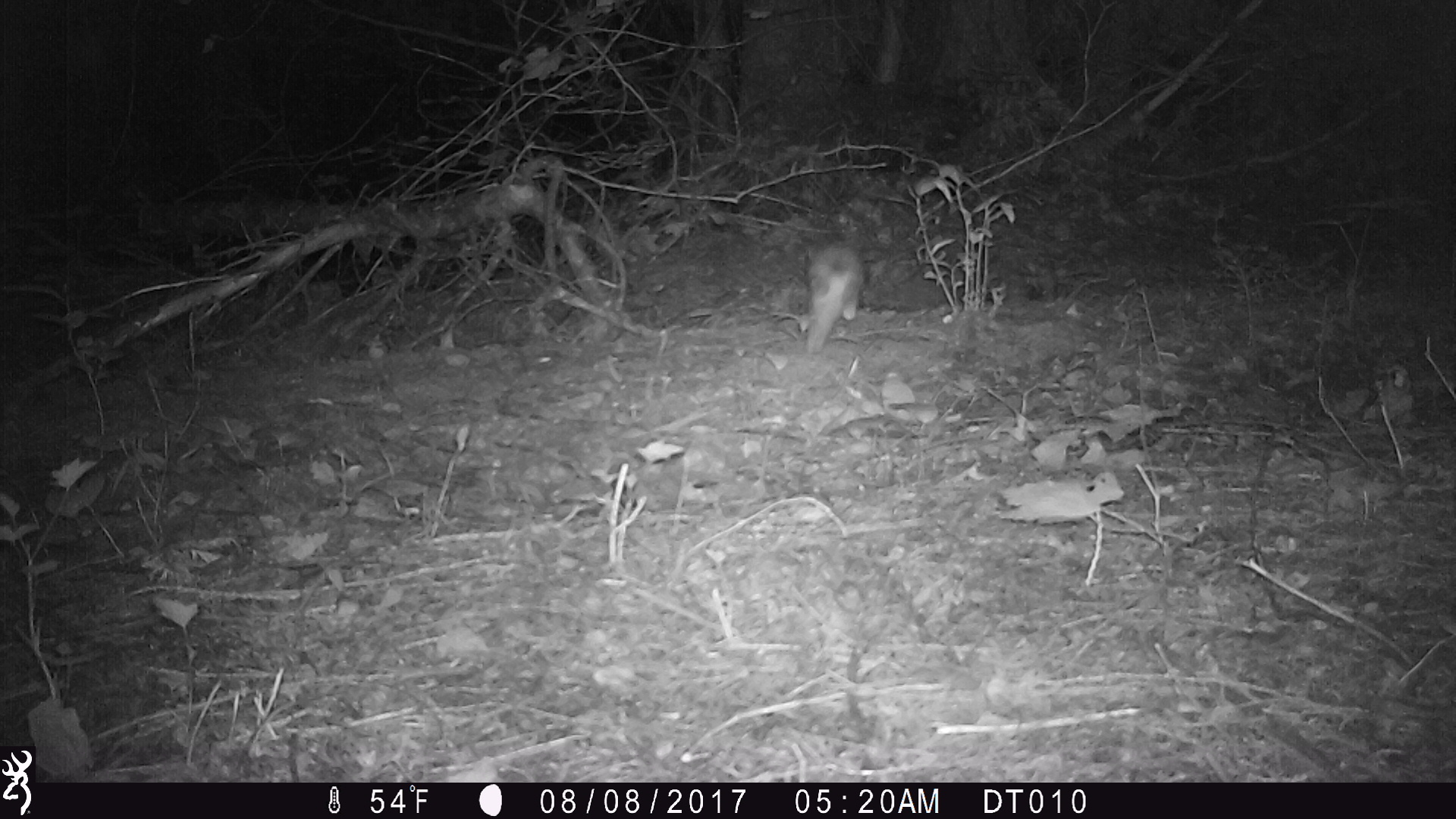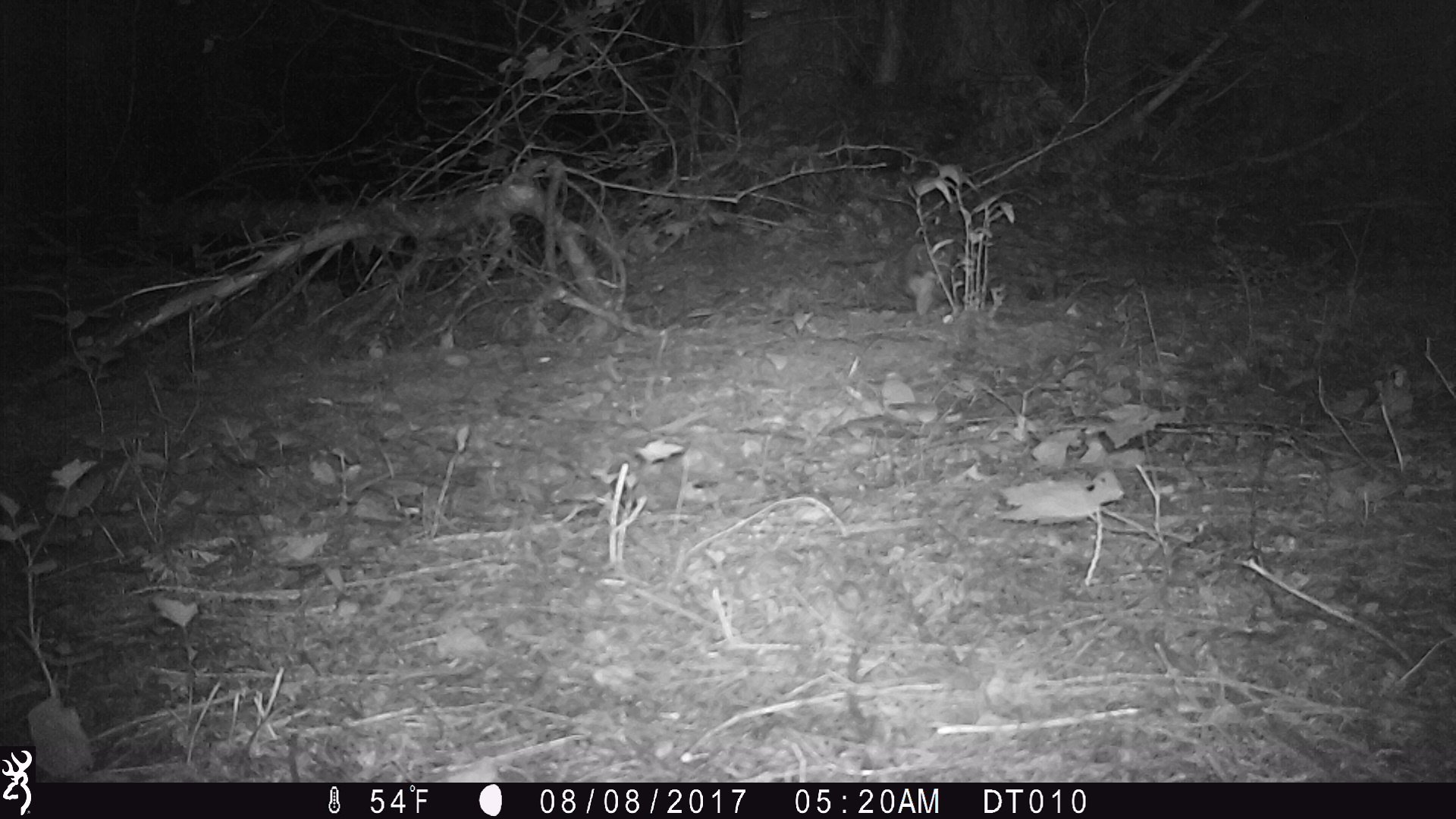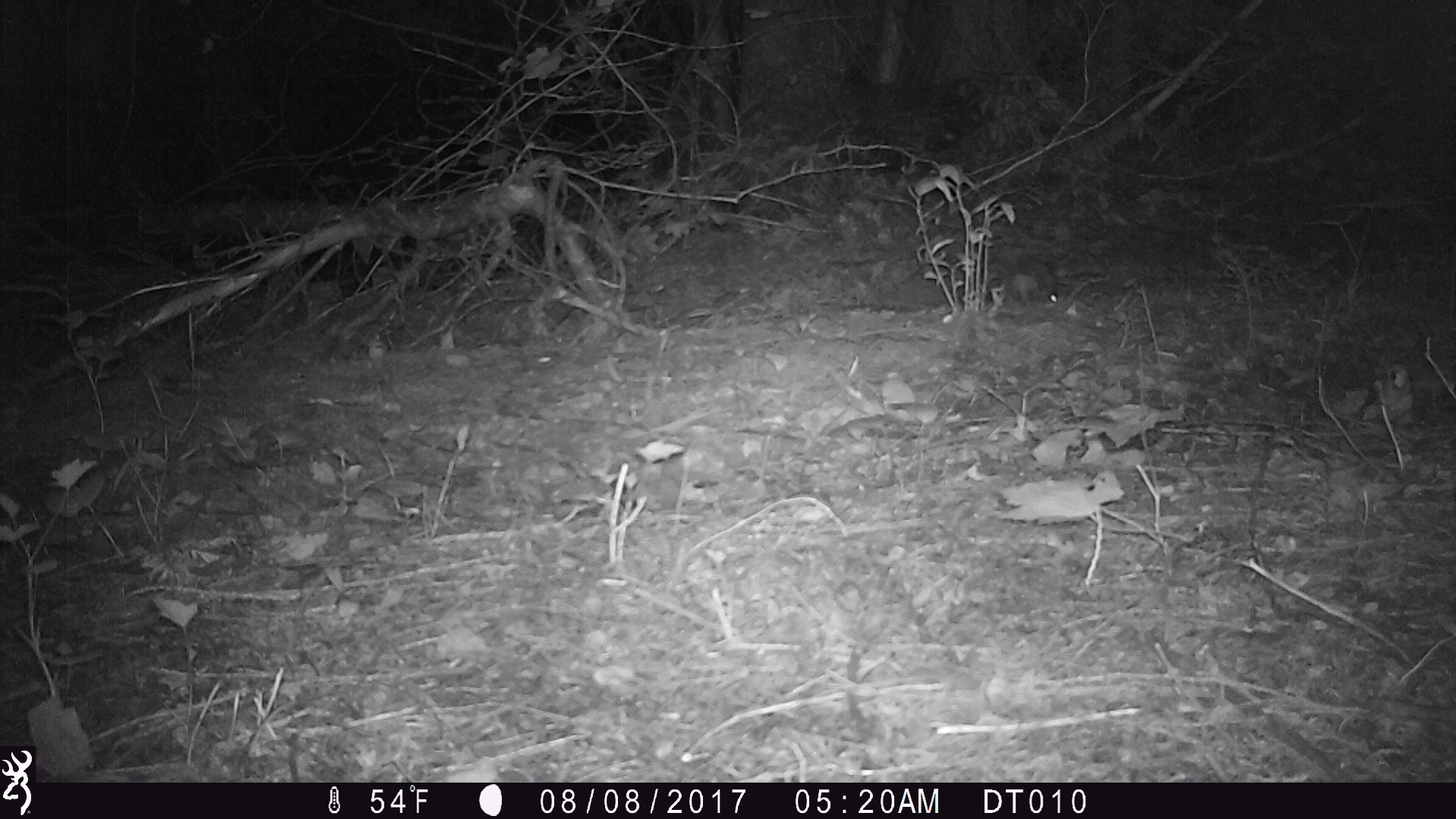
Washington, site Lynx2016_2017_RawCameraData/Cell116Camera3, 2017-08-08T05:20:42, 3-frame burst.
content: unidentified animal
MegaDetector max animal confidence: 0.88